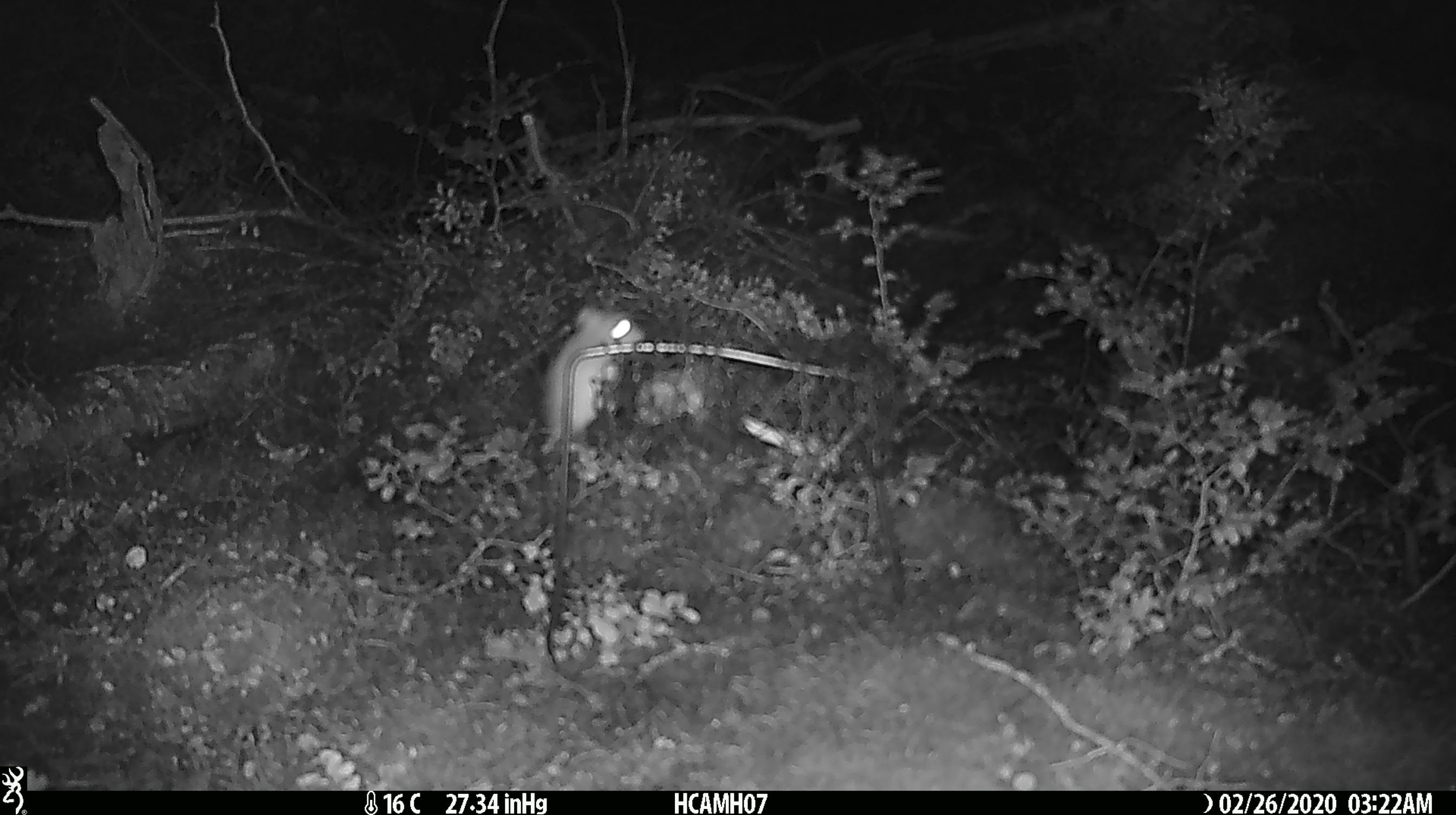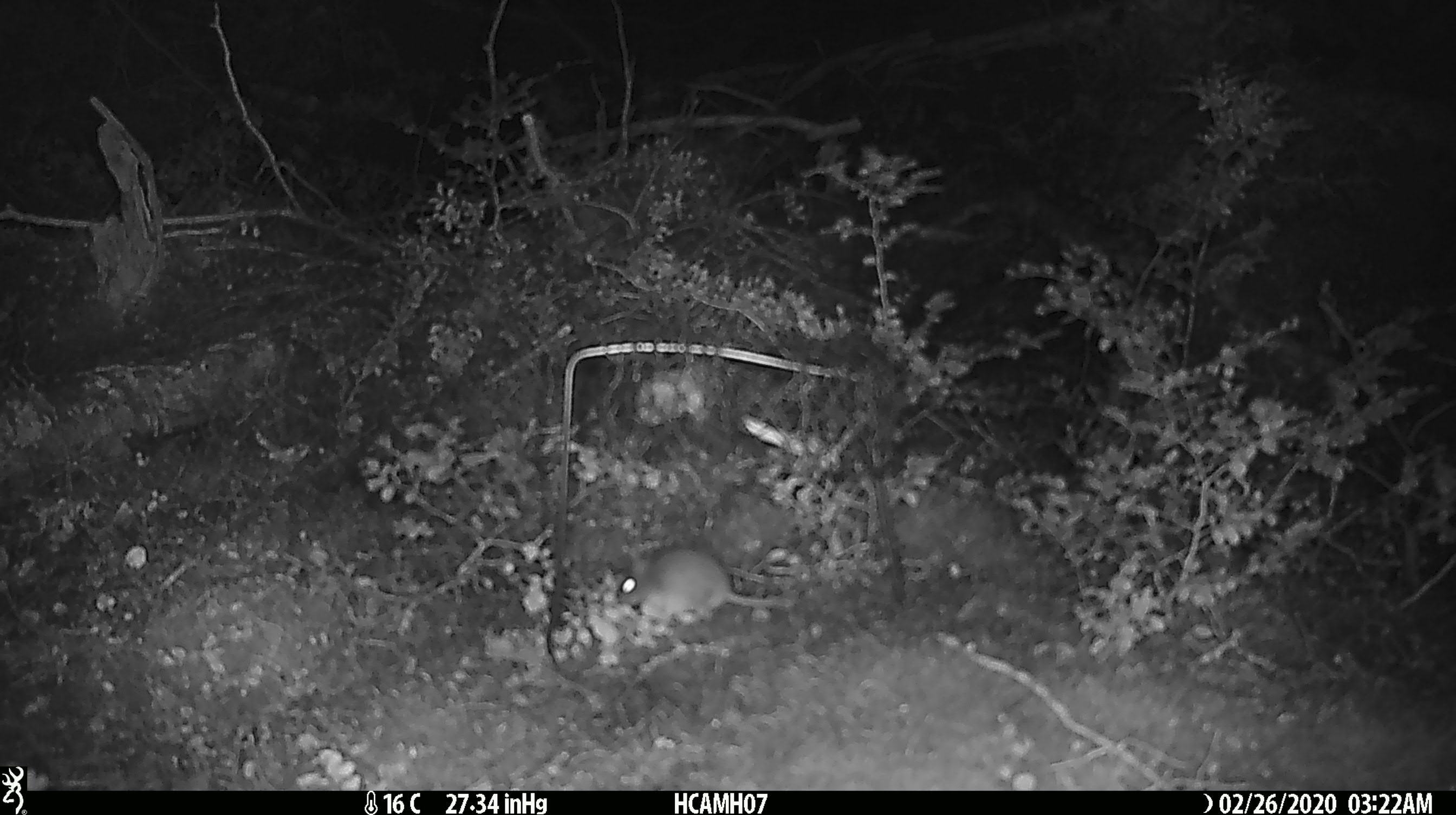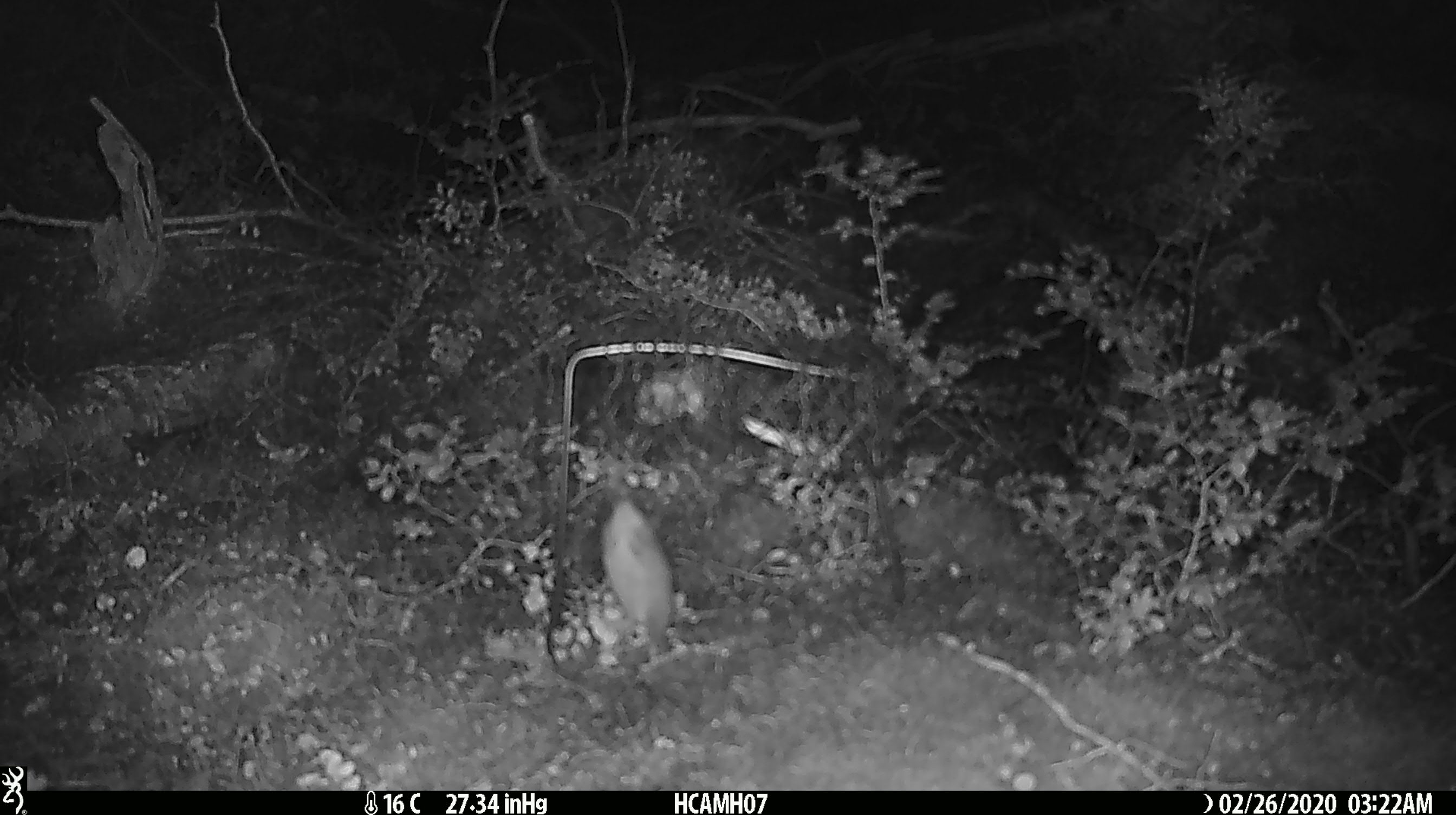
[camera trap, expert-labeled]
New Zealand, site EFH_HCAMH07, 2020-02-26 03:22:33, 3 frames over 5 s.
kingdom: Animalia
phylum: Chordata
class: Mammalia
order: Rodentia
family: Muridae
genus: Mus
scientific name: Mus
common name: mouse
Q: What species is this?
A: Mouse (Mus).